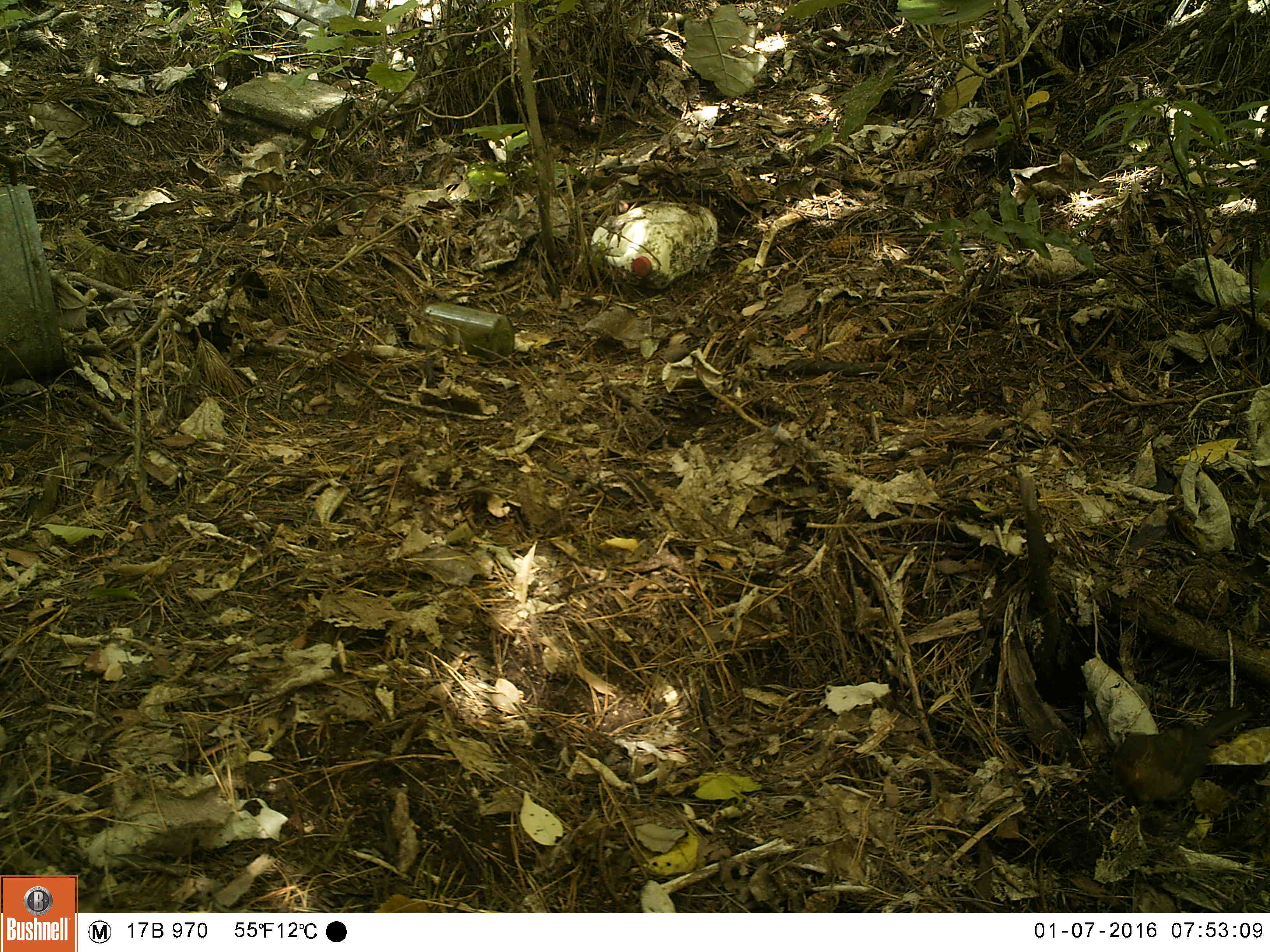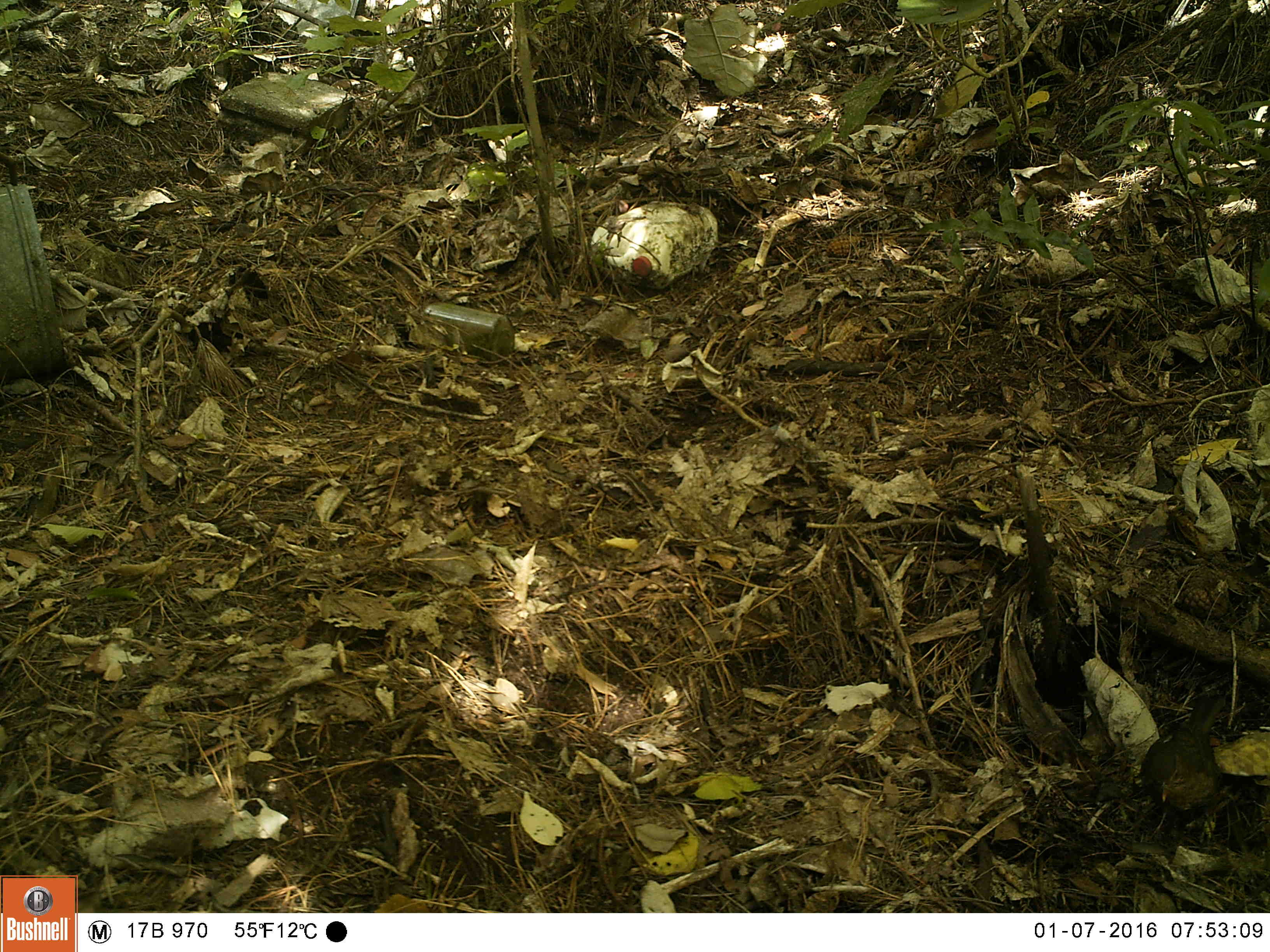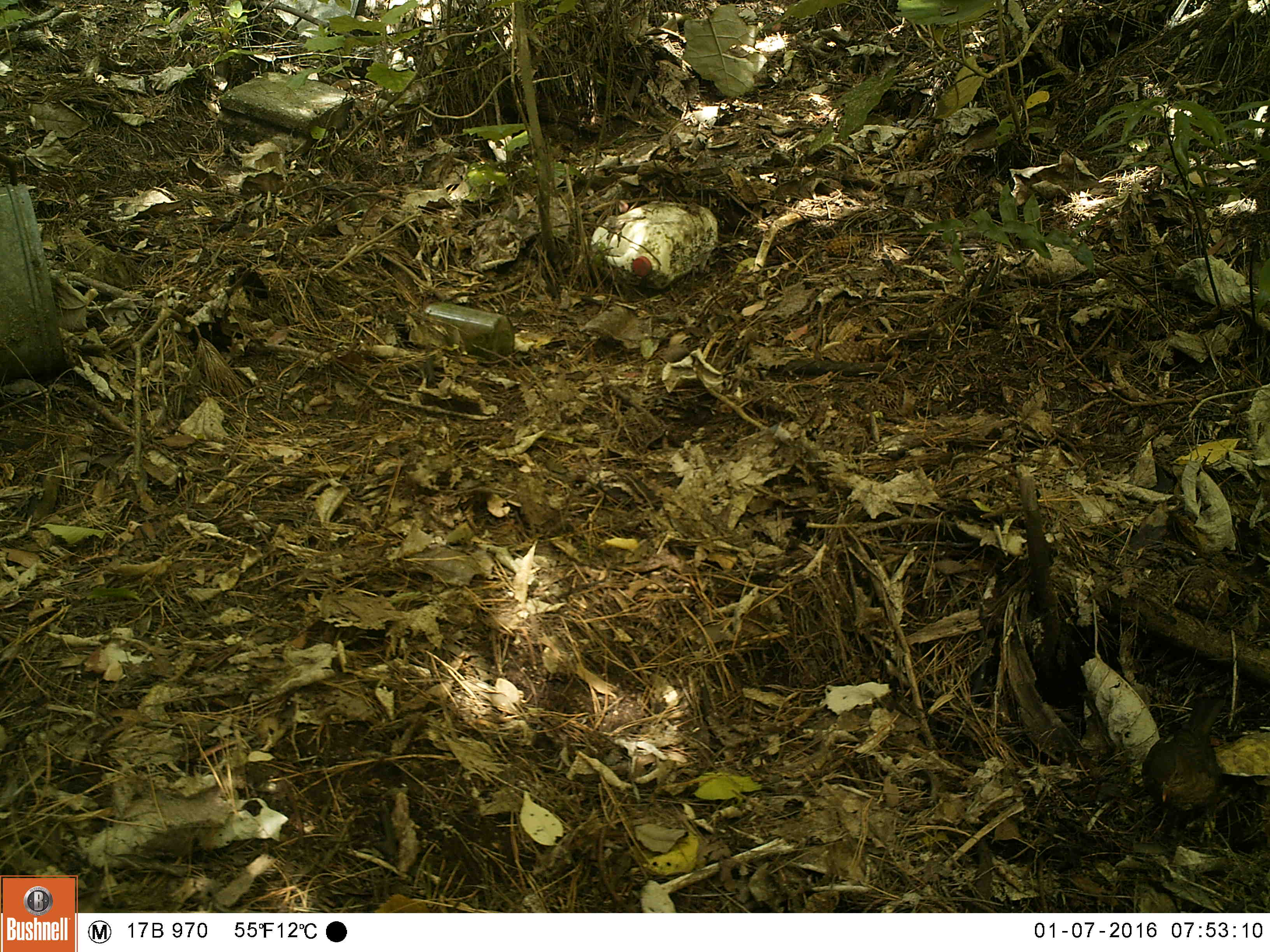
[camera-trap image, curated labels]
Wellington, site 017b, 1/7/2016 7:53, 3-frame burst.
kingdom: Animalia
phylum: Chordata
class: Aves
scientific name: Aves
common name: bird